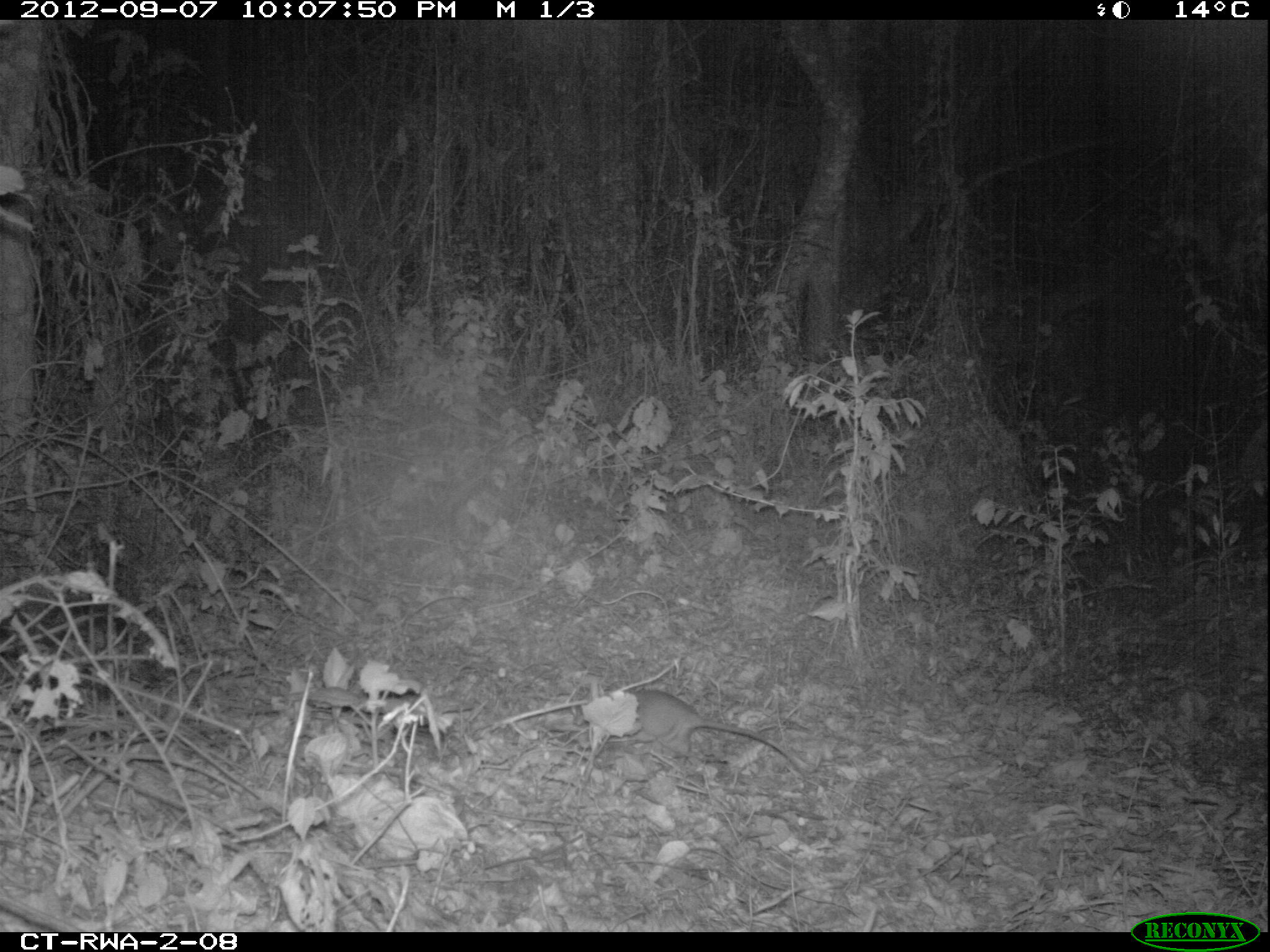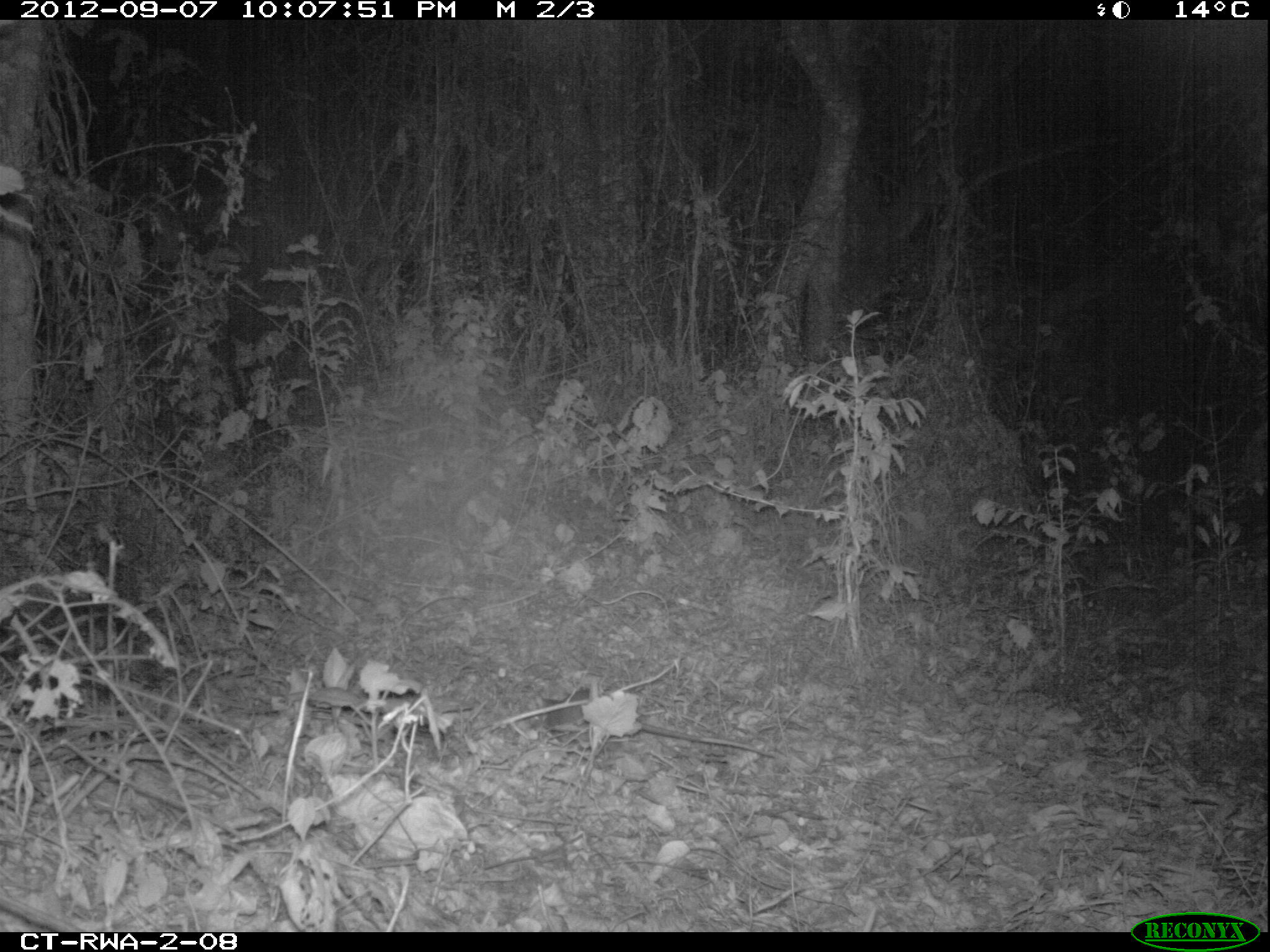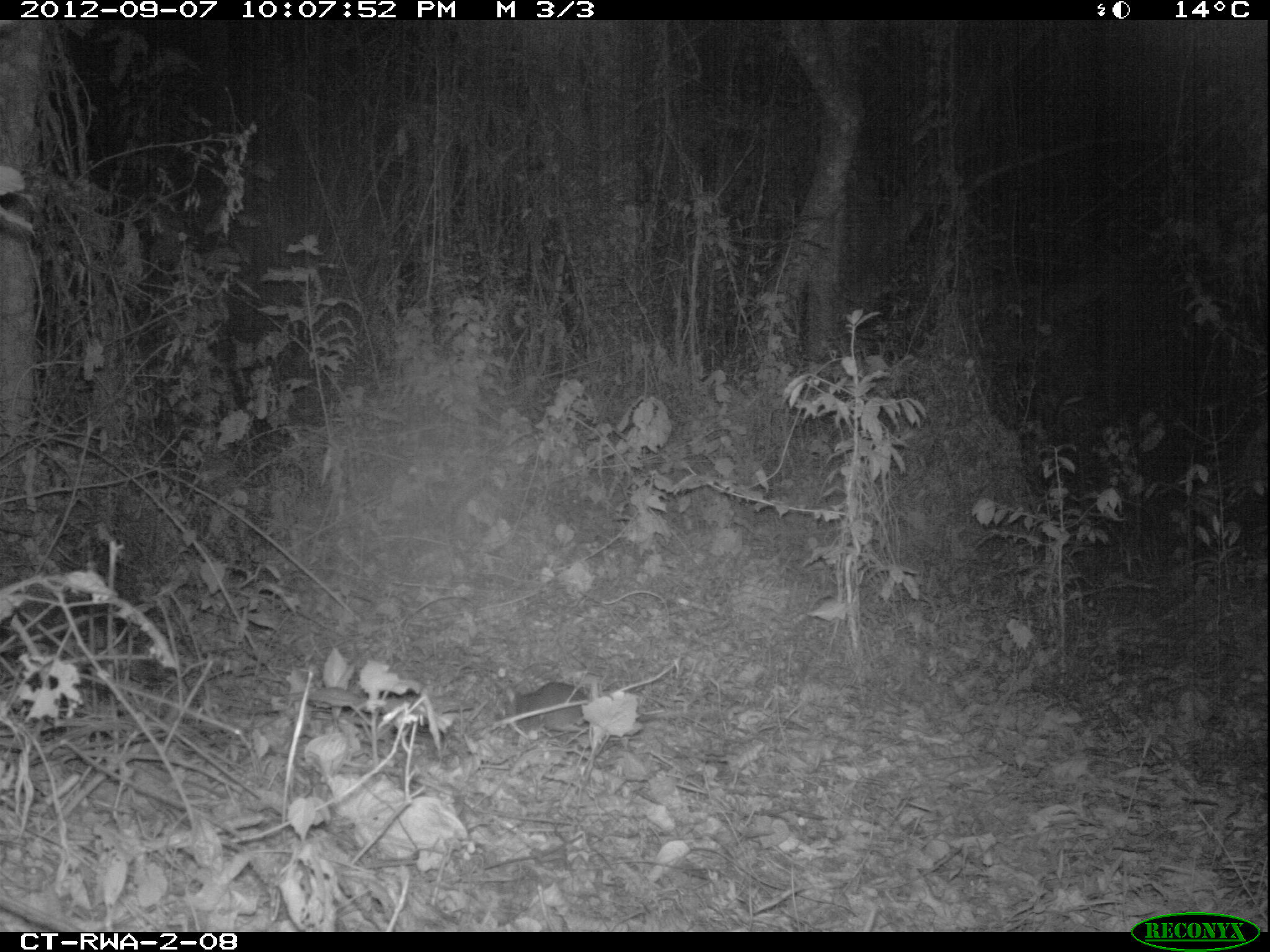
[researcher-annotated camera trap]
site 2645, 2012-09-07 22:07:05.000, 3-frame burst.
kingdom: Animalia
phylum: Chordata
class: Mammalia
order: Rodentia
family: Nesomyidae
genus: Cricetomys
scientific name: Cricetomys gambianus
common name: african giant pouched rat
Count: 1.